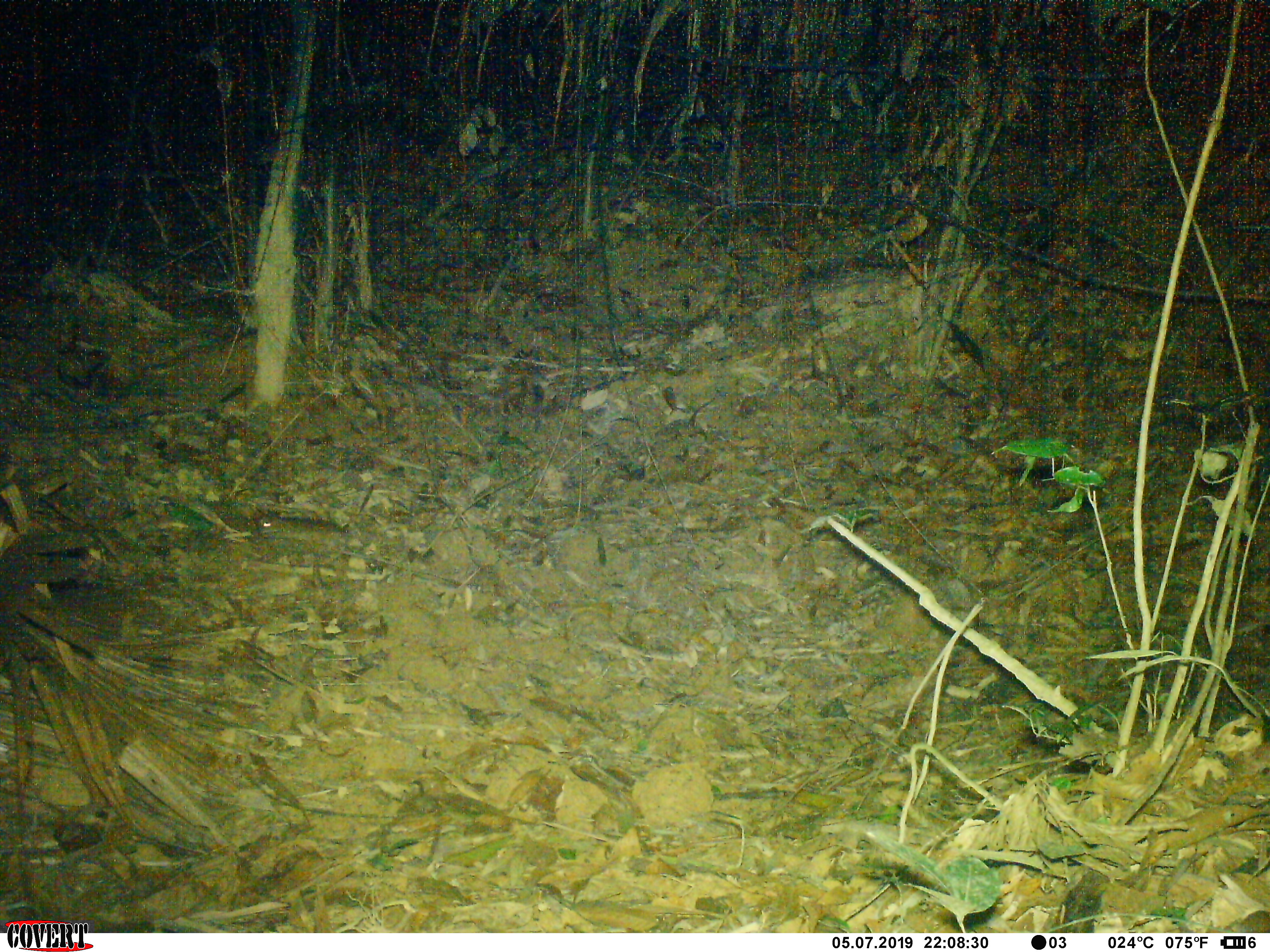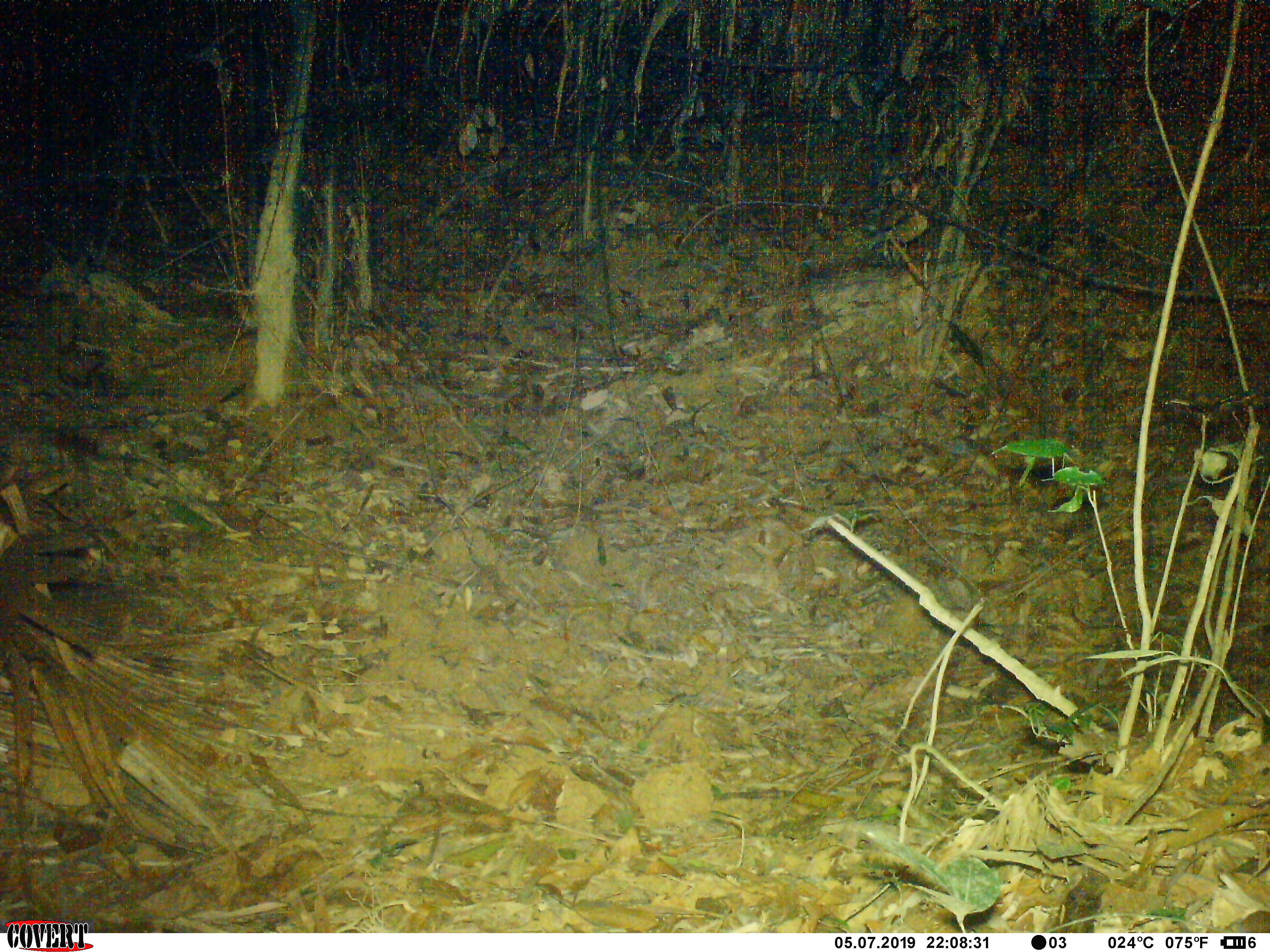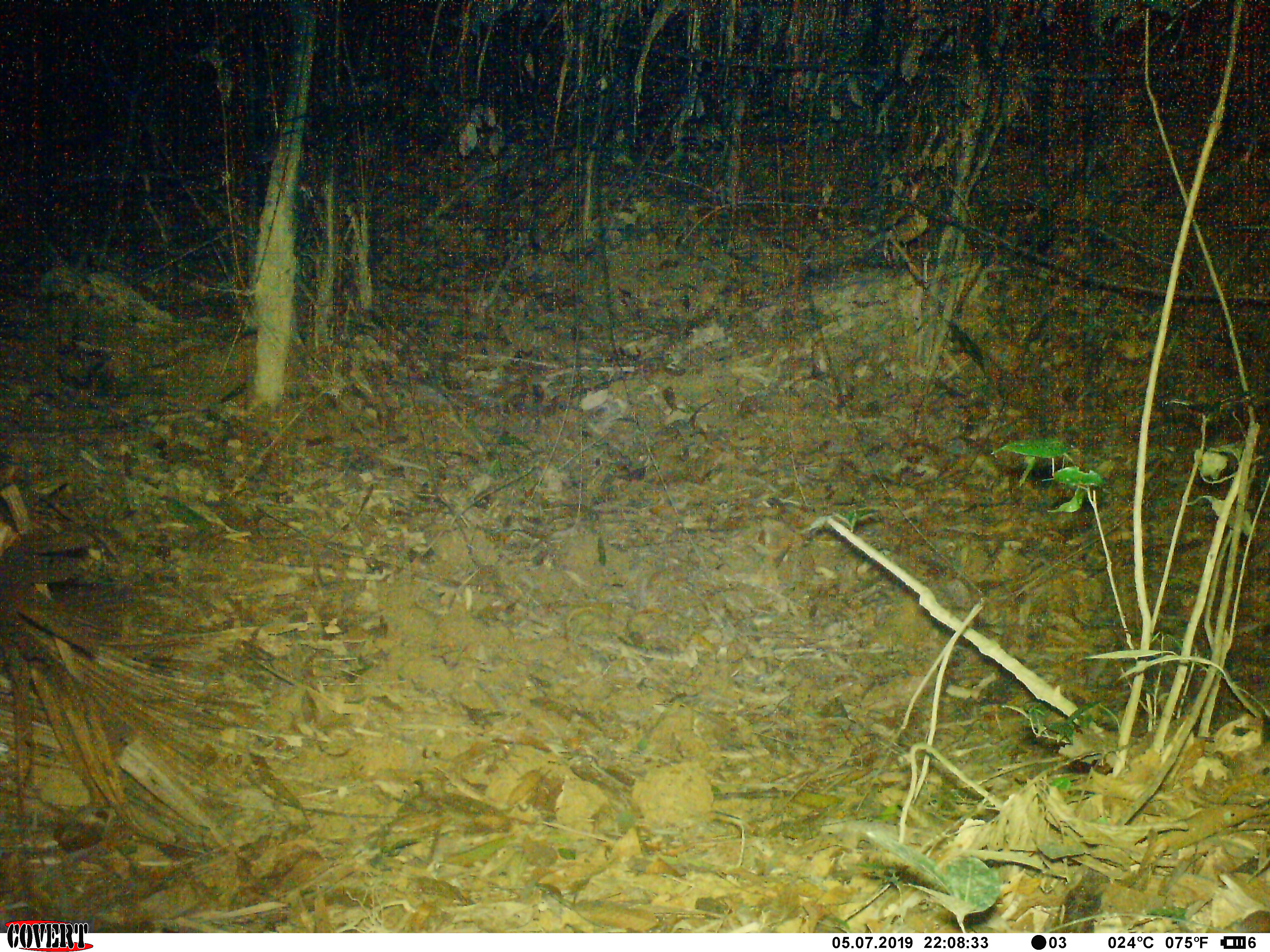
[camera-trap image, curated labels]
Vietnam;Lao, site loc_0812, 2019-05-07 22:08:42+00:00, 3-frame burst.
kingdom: Animalia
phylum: Chordata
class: Mammalia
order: Rodentia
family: Muridae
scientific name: Muridae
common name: old-world mice and rats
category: unidentified murid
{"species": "unidentified murid (old-world mice and rats) (Muridae)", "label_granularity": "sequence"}